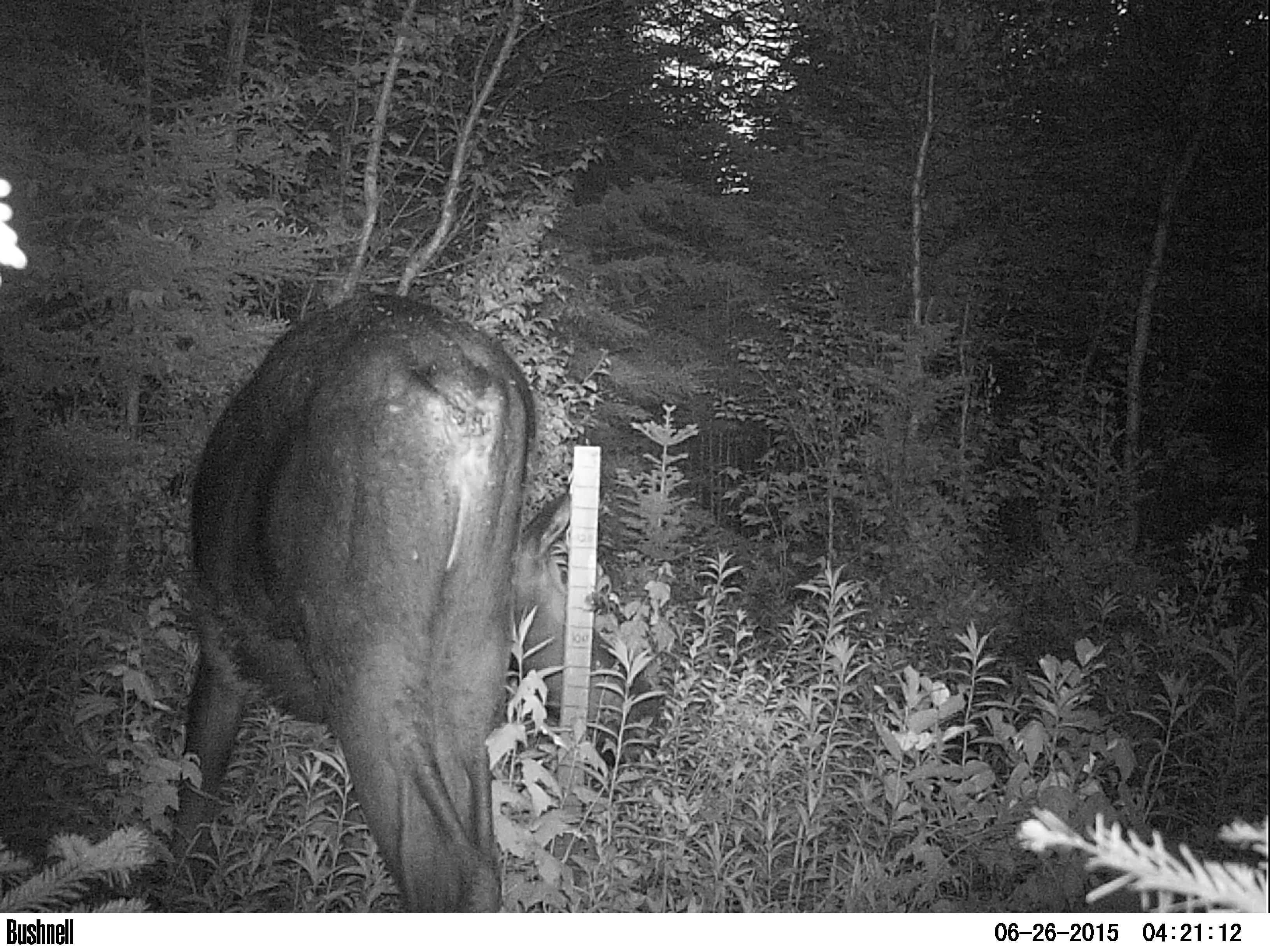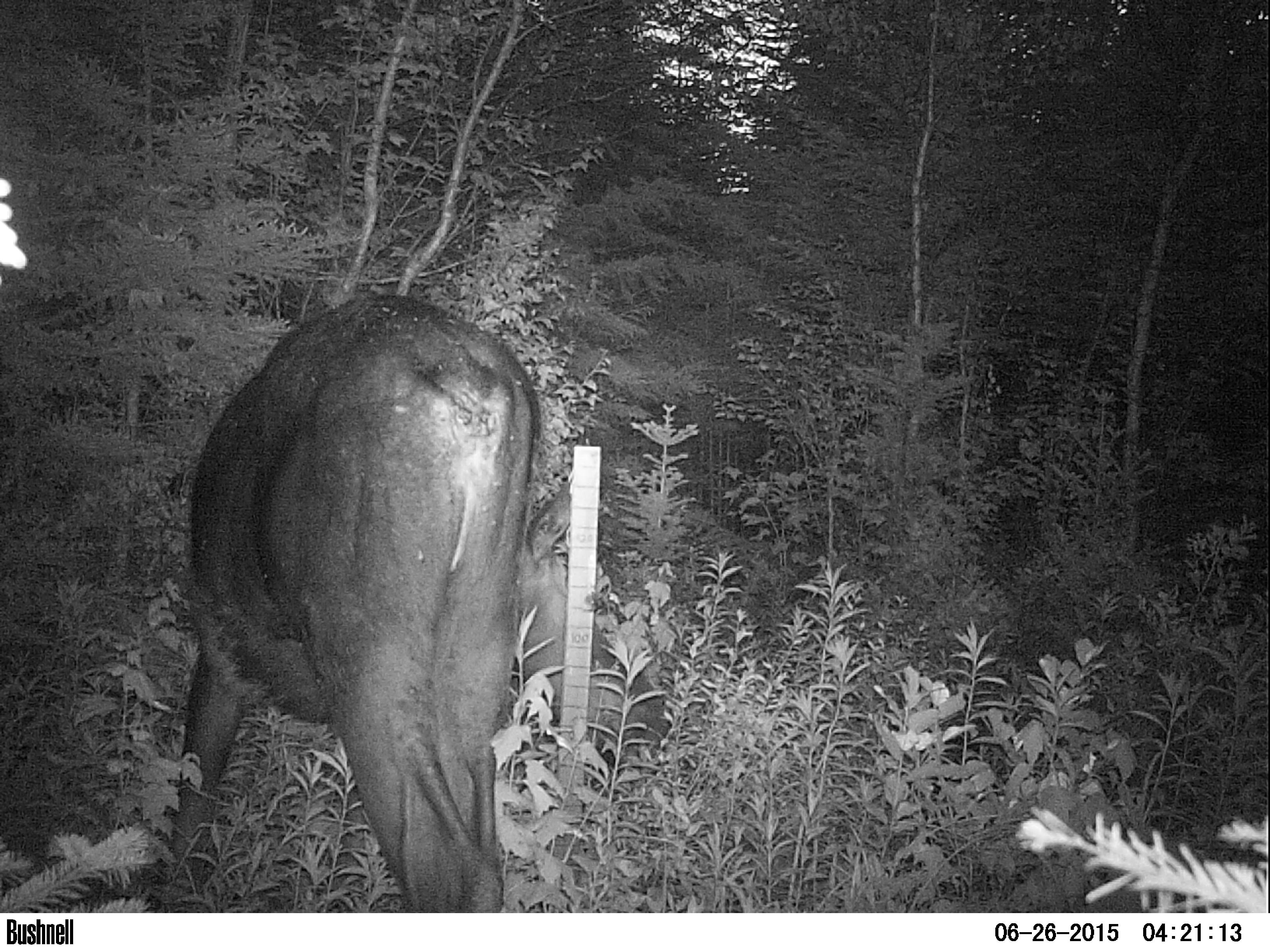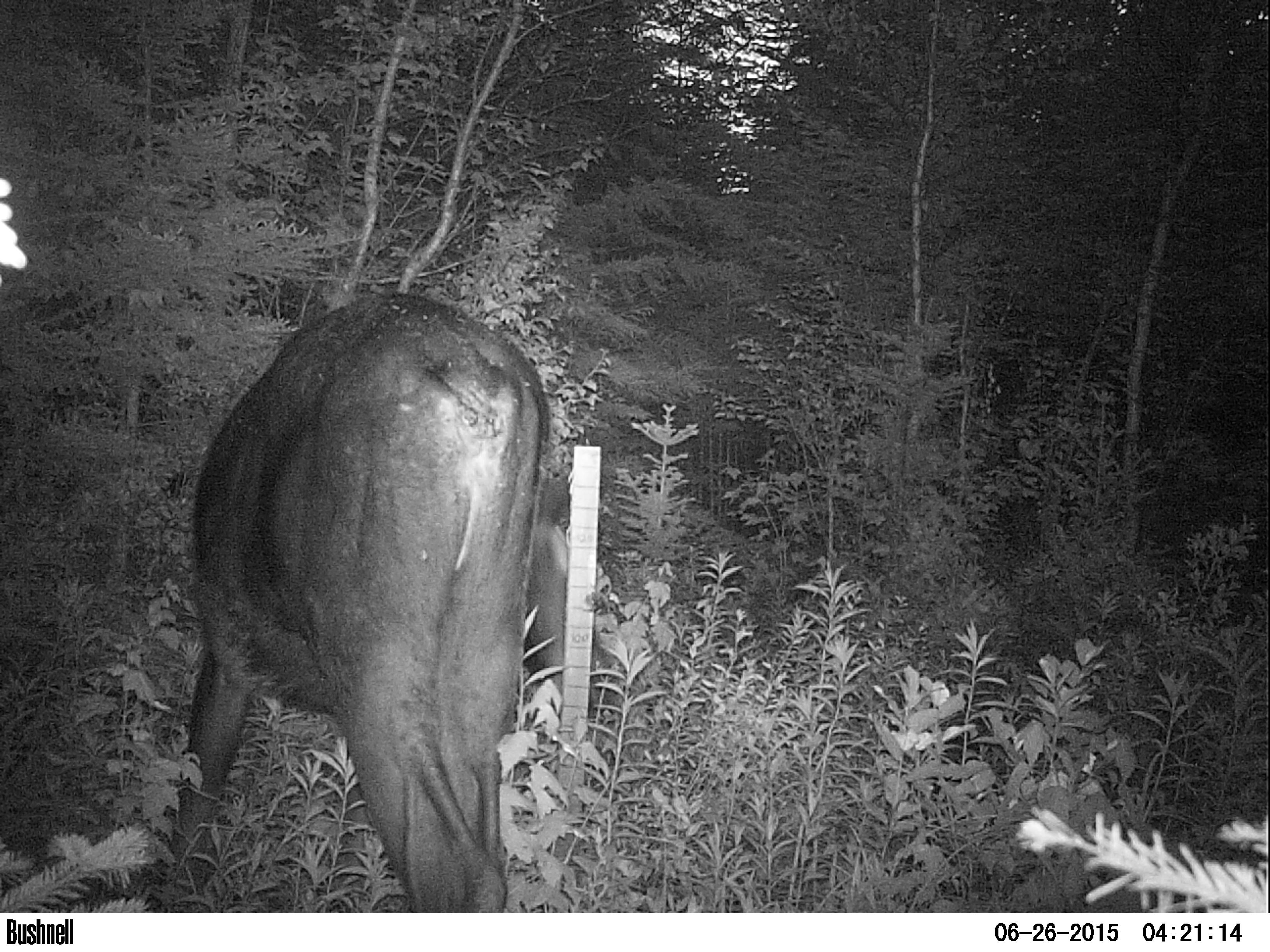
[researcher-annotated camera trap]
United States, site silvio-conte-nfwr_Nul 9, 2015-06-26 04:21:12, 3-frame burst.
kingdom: Animalia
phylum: Chordata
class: Mammalia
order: Artiodactyla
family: Cervidae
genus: Alces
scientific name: Alces alces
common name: moose